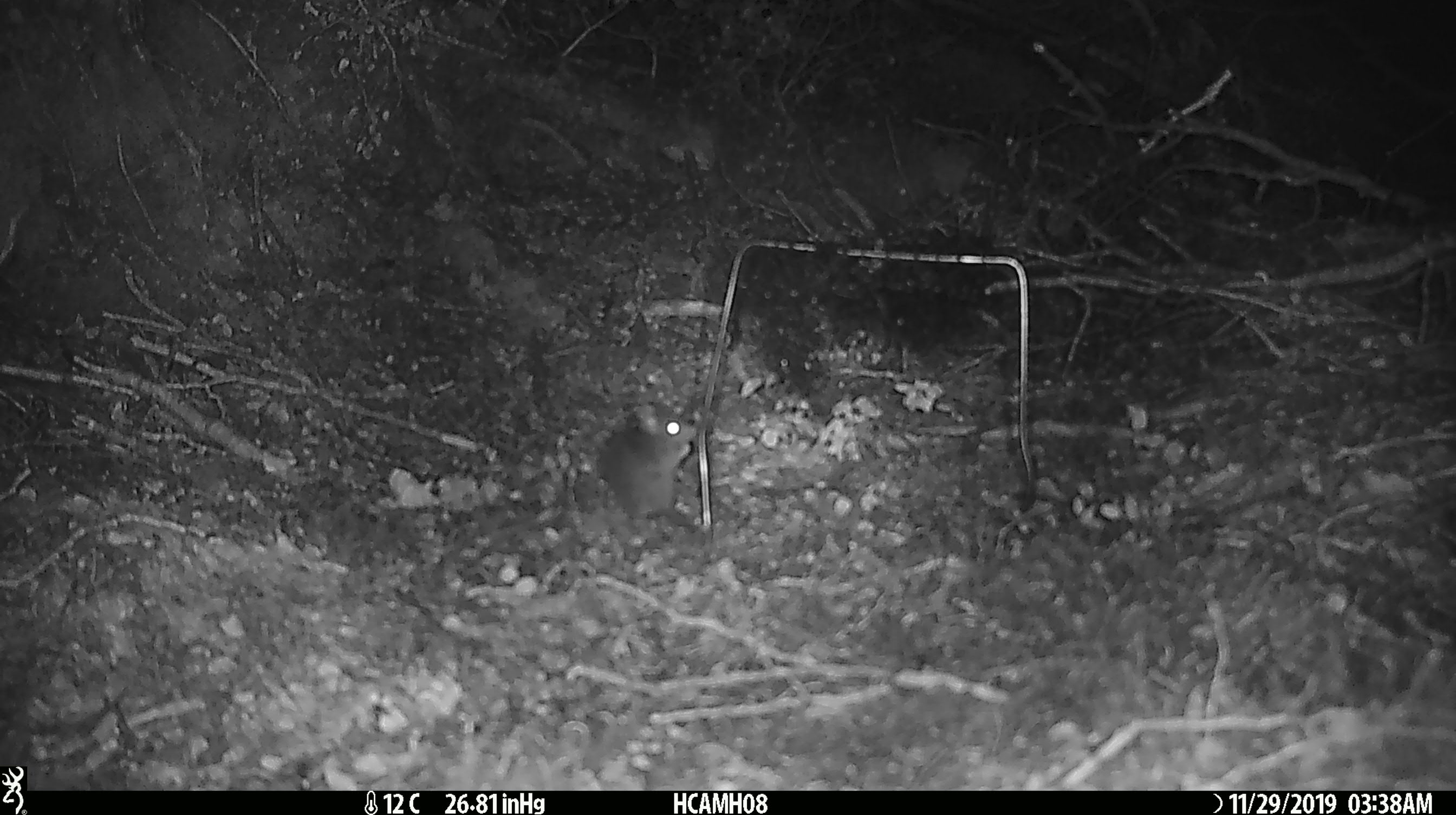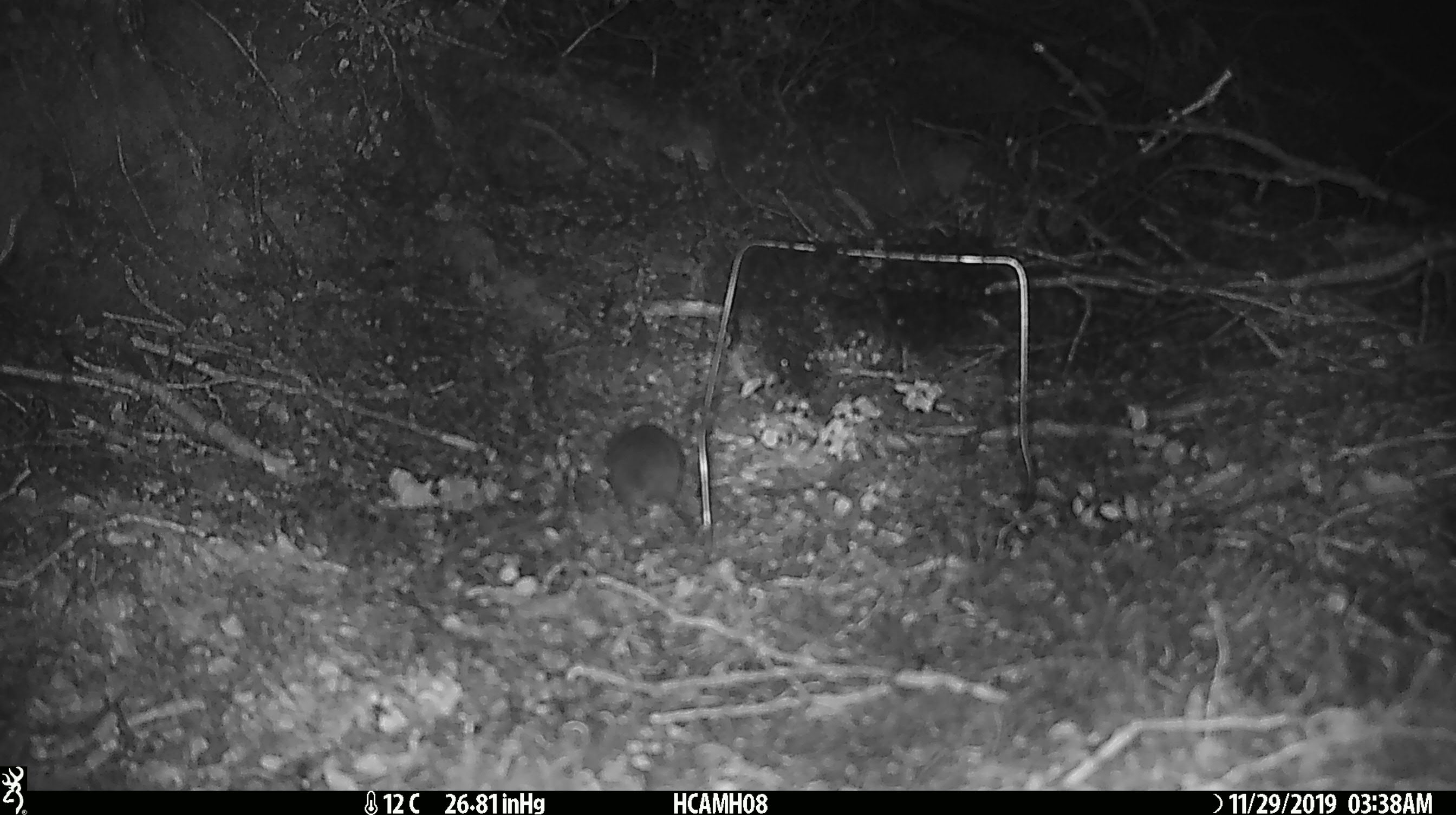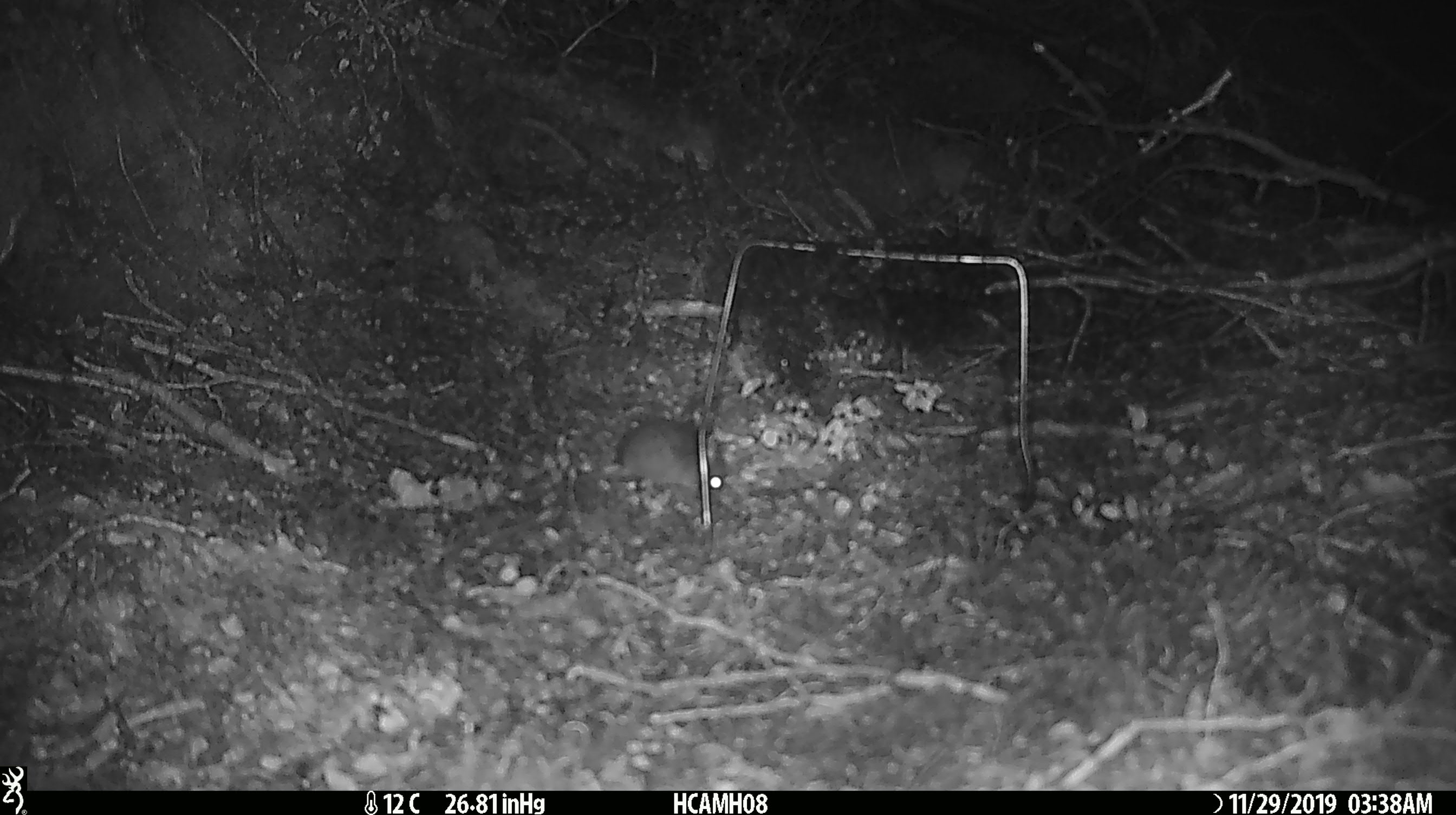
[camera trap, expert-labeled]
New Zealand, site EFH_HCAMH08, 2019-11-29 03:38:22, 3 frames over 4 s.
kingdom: Animalia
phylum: Chordata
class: Mammalia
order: Rodentia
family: Muridae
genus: Mus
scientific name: Mus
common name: mouse